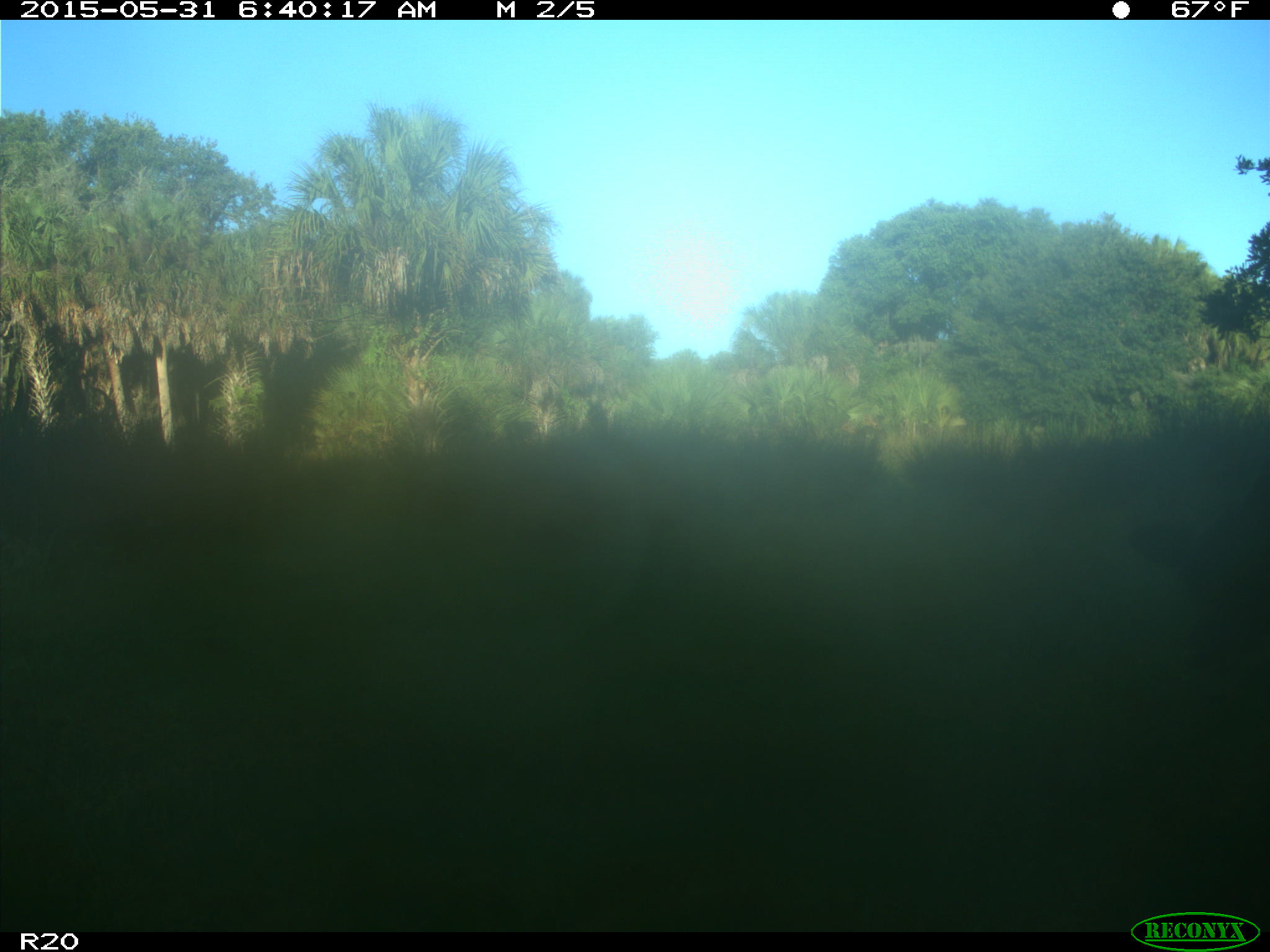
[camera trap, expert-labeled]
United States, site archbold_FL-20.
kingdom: Animalia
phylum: Chordata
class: Mammalia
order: Artiodactyla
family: Bovidae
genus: Bos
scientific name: Bos taurus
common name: domestic cow